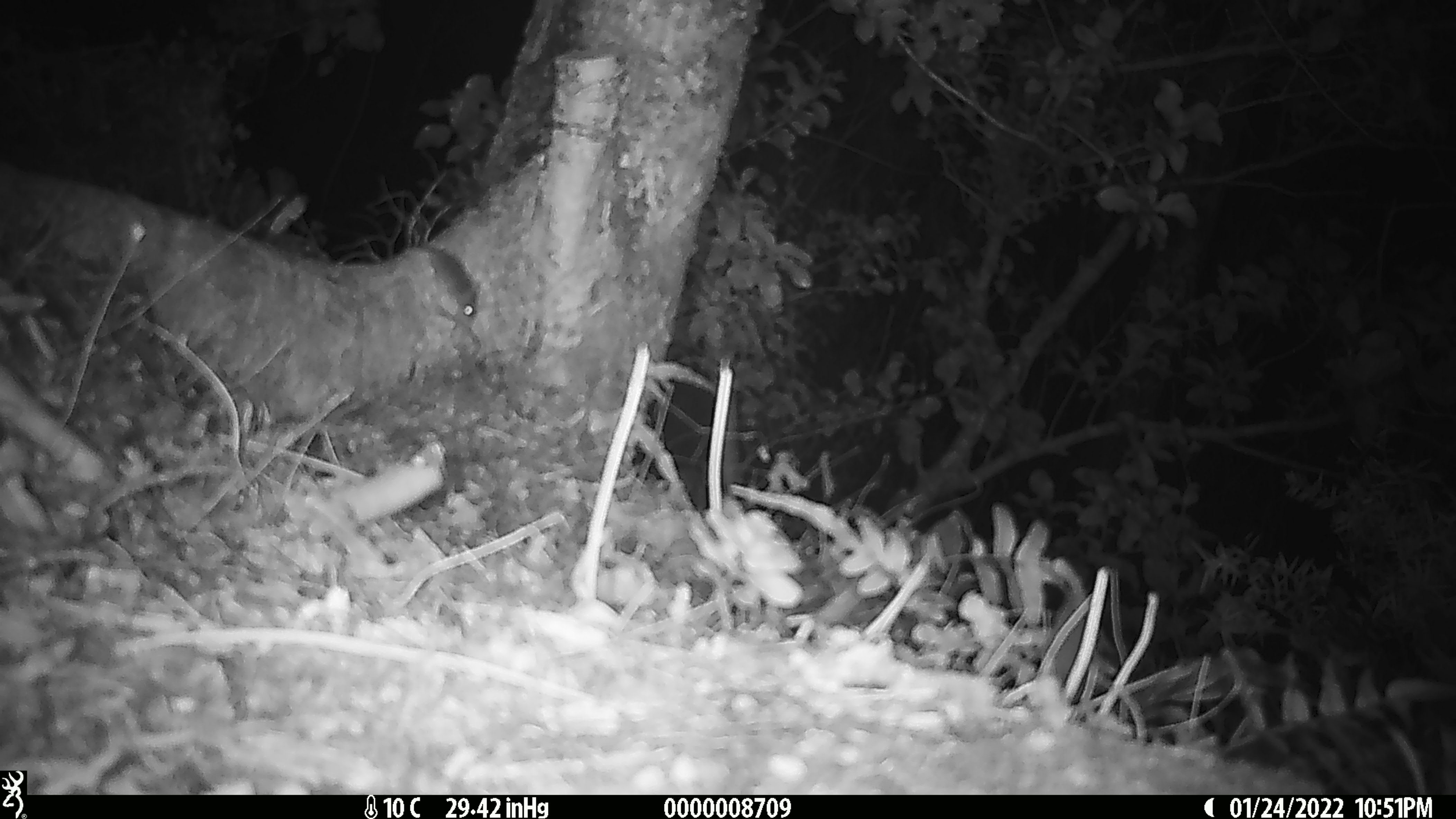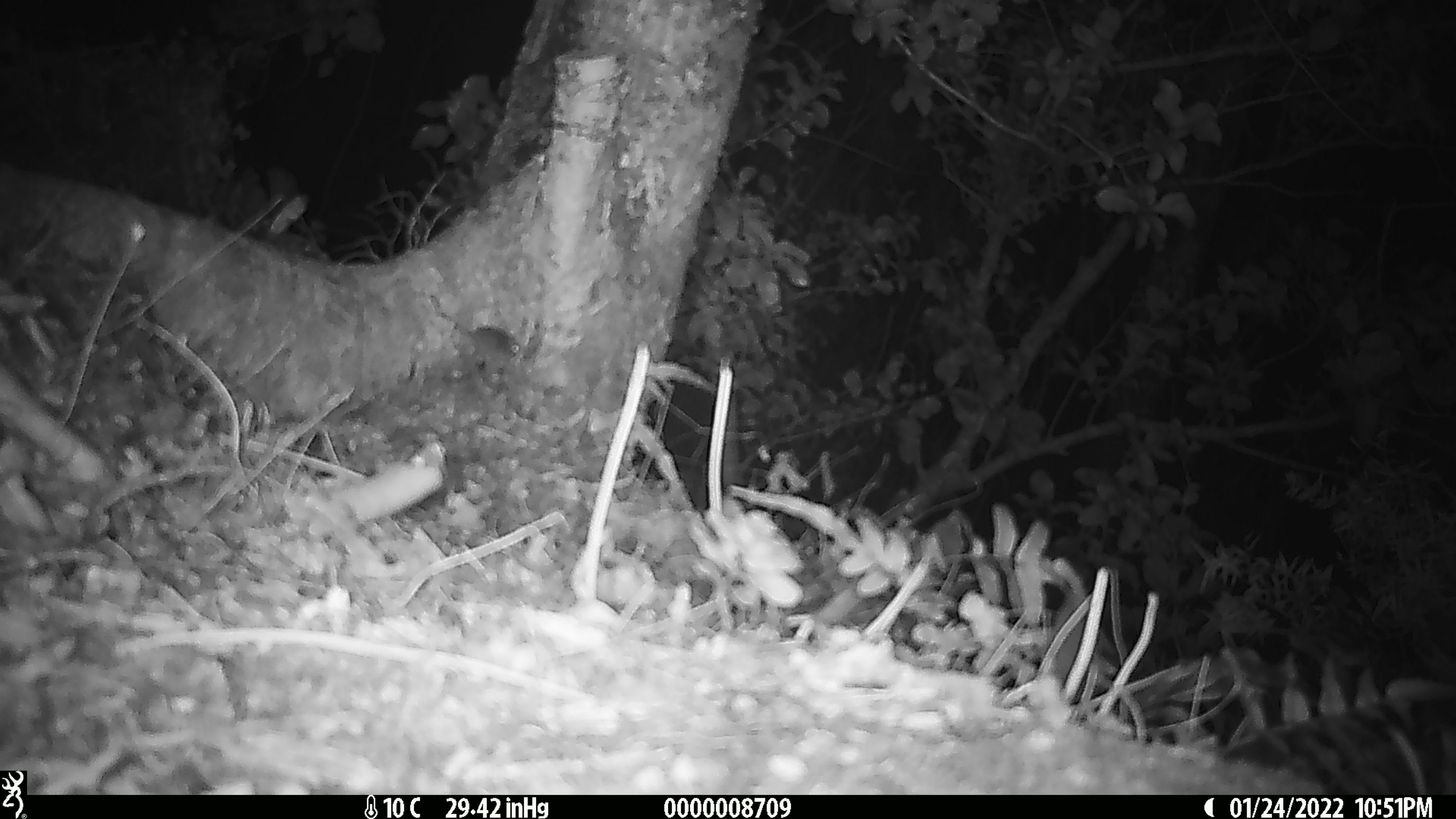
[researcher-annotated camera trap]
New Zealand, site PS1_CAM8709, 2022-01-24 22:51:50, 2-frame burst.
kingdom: Animalia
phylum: Chordata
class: Mammalia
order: Rodentia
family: Muridae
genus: Mus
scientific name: Mus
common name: mouse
Mouse (Mus).